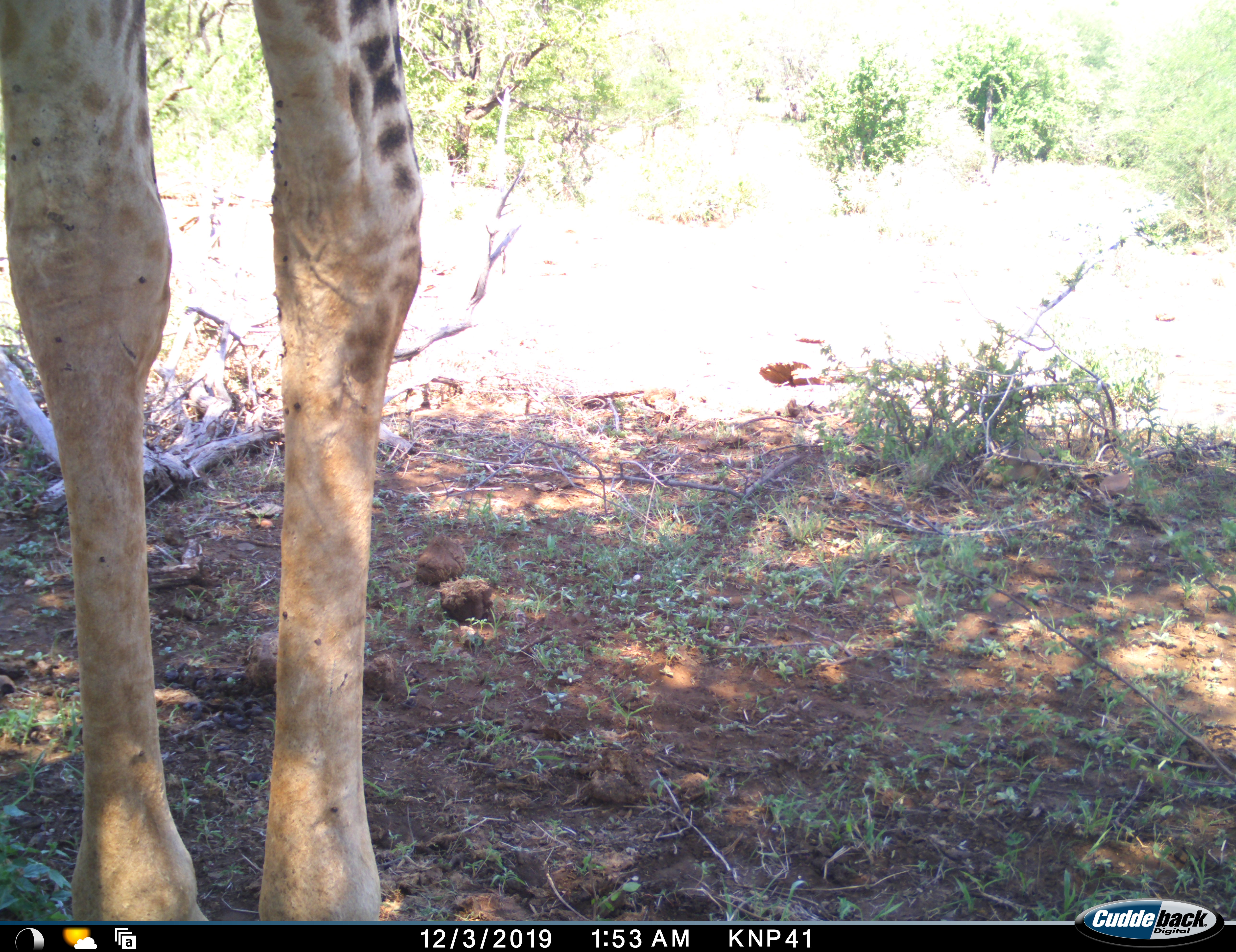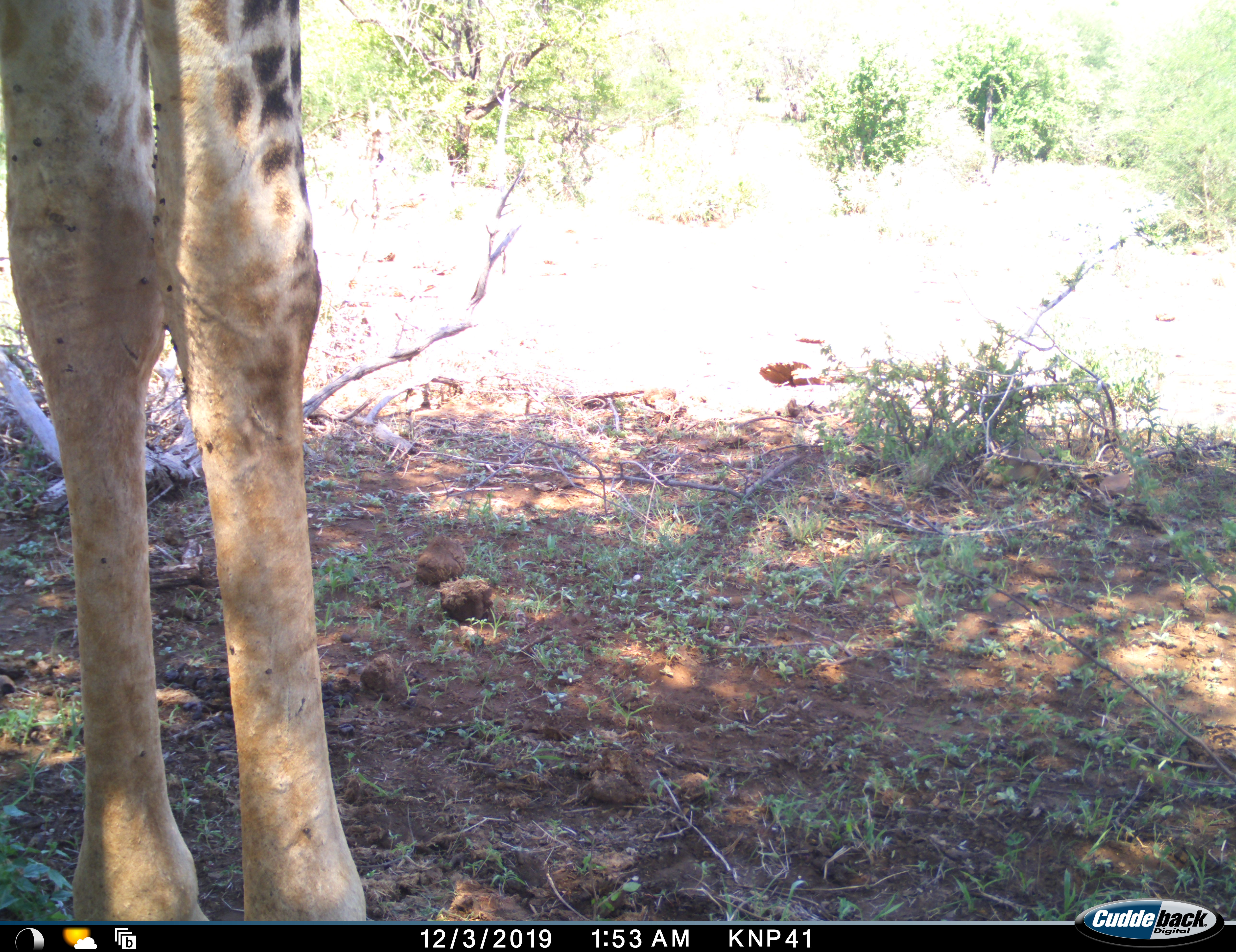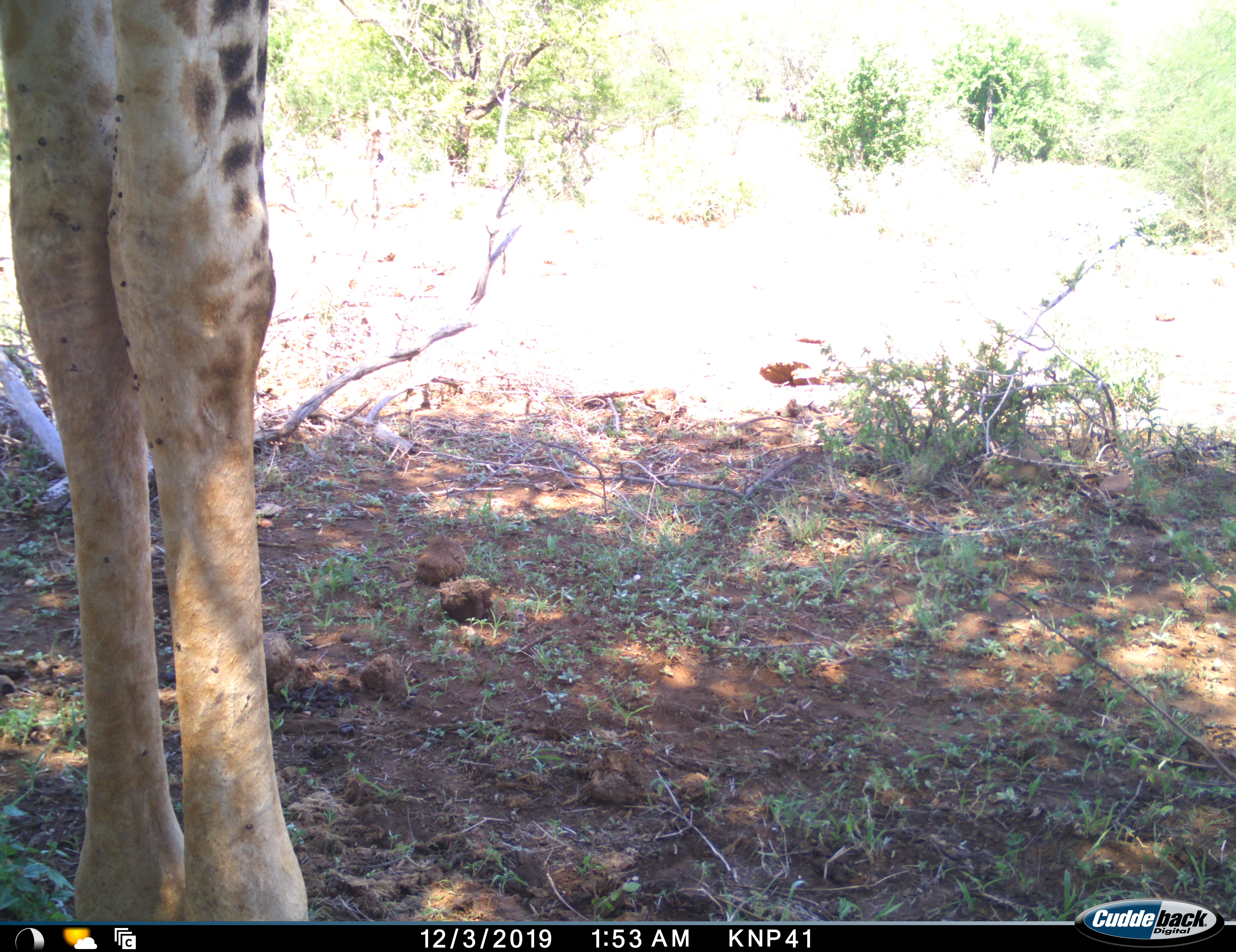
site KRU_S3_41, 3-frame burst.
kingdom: Animalia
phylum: Chordata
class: Mammalia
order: Artiodactyla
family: Giraffidae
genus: Giraffa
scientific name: Giraffa camelopardalis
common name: giraffe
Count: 1.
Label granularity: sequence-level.